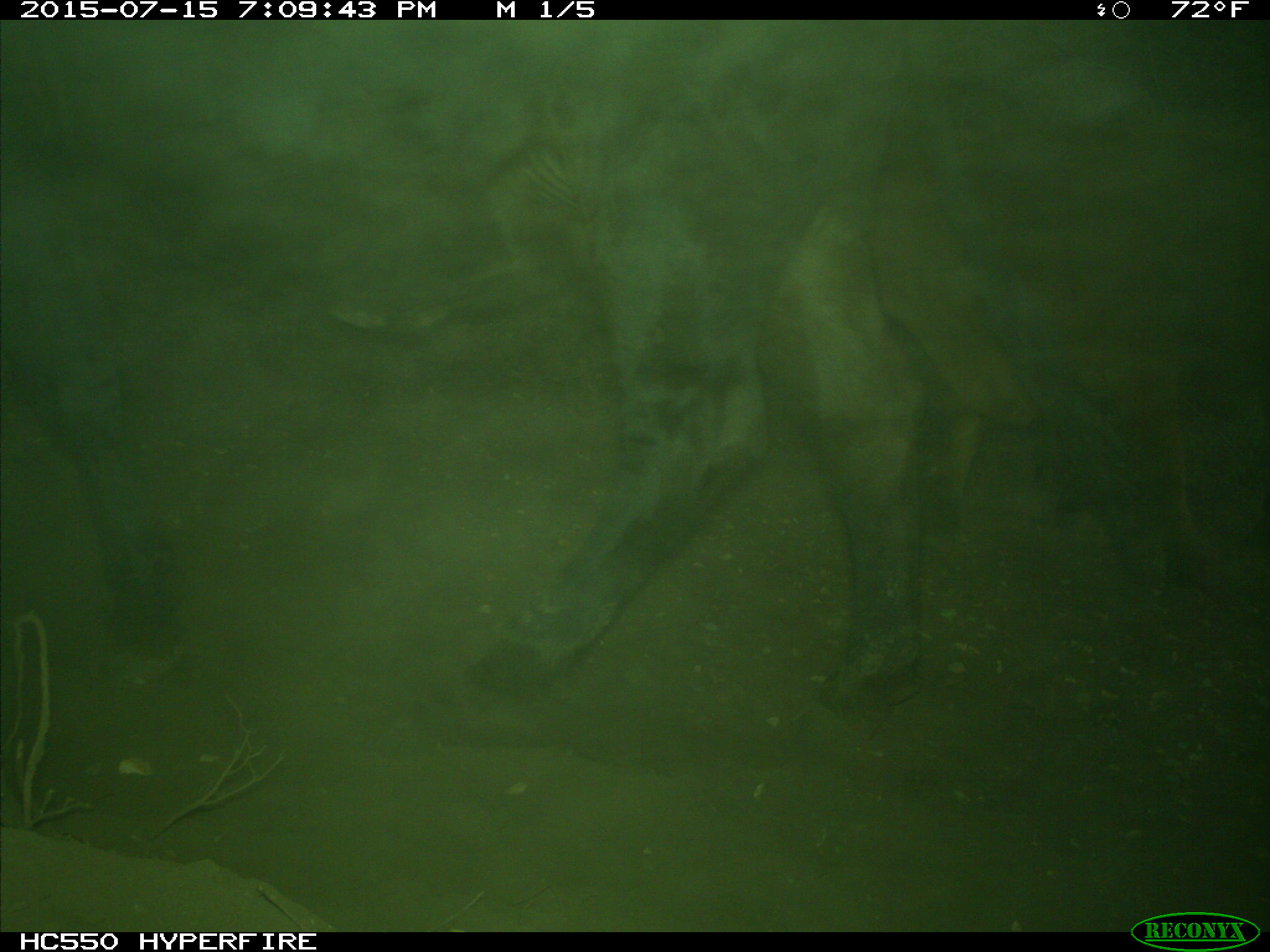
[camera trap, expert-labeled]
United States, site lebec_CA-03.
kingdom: Animalia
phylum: Chordata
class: Mammalia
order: Artiodactyla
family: Bovidae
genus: Bos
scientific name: Bos taurus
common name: domestic cow